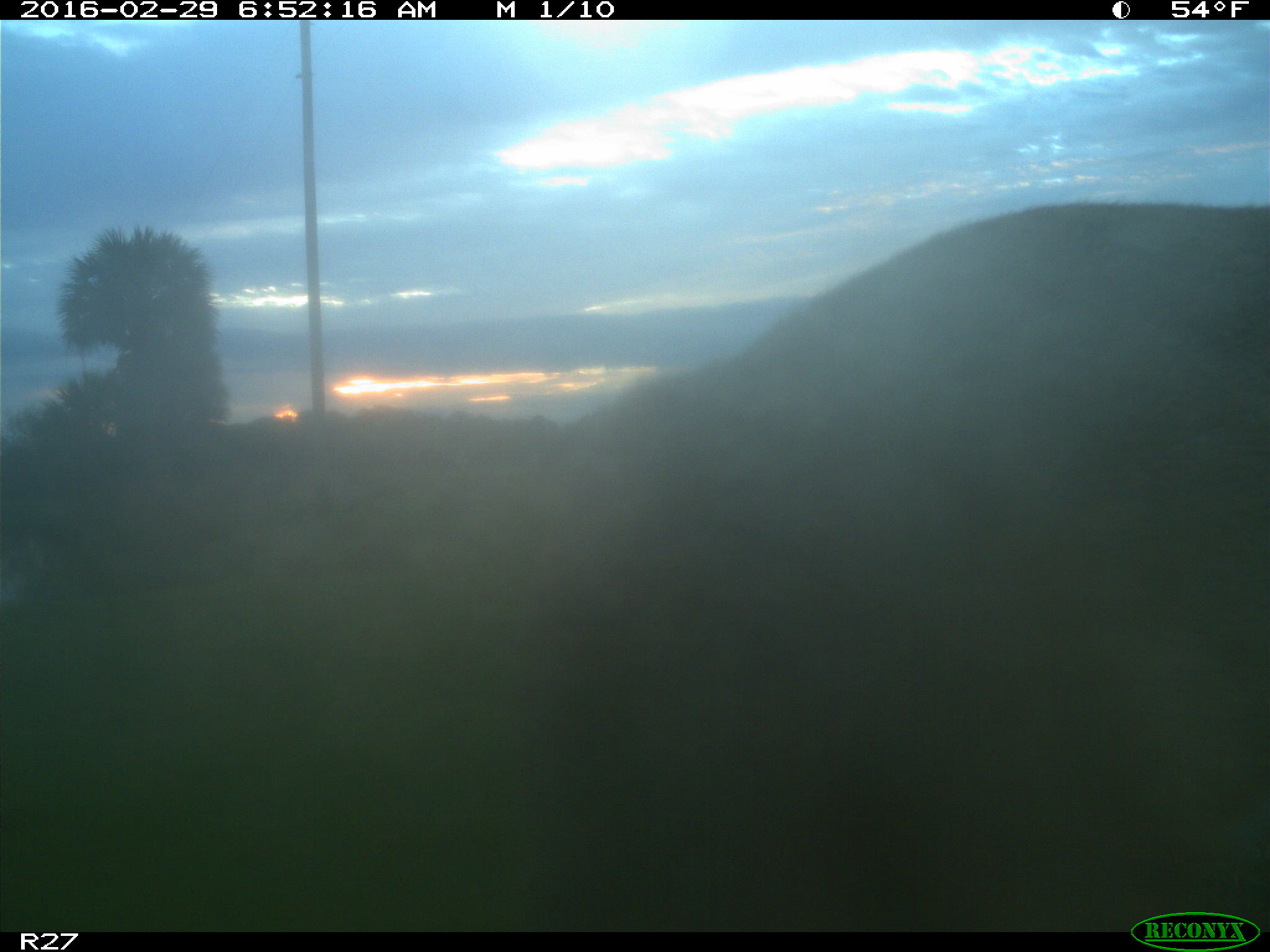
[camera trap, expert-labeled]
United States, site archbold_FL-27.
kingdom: Animalia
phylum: Chordata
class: Mammalia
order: Artiodactyla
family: Cervidae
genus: Odocoileus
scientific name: Odocoileus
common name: deer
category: unidentified deer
Unidentified deer (deer) (Odocoileus).